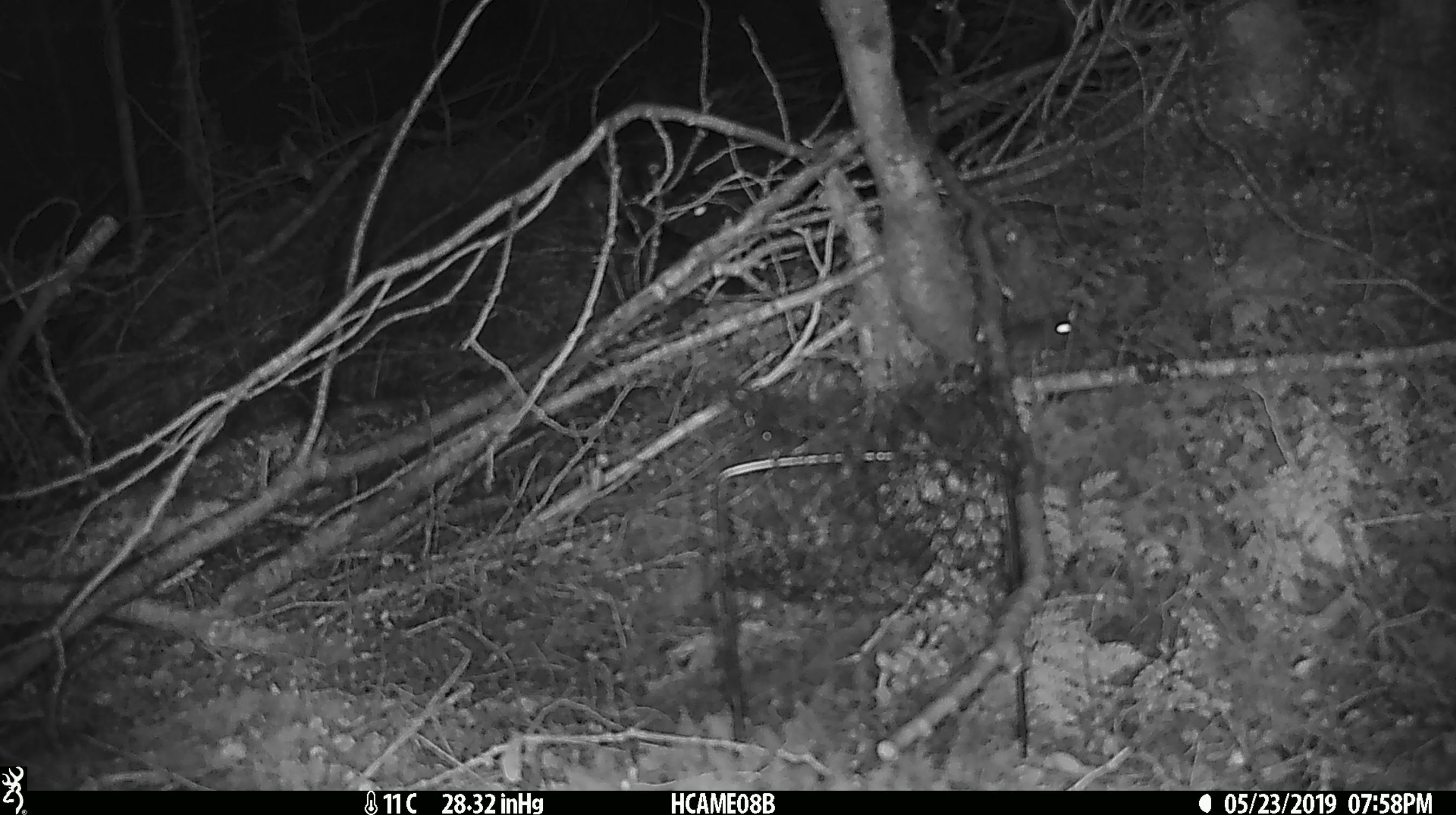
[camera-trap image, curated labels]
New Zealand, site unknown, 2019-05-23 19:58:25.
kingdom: Animalia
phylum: Chordata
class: Mammalia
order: Rodentia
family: Muridae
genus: Mus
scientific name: Mus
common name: mouse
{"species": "mouse (Mus)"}